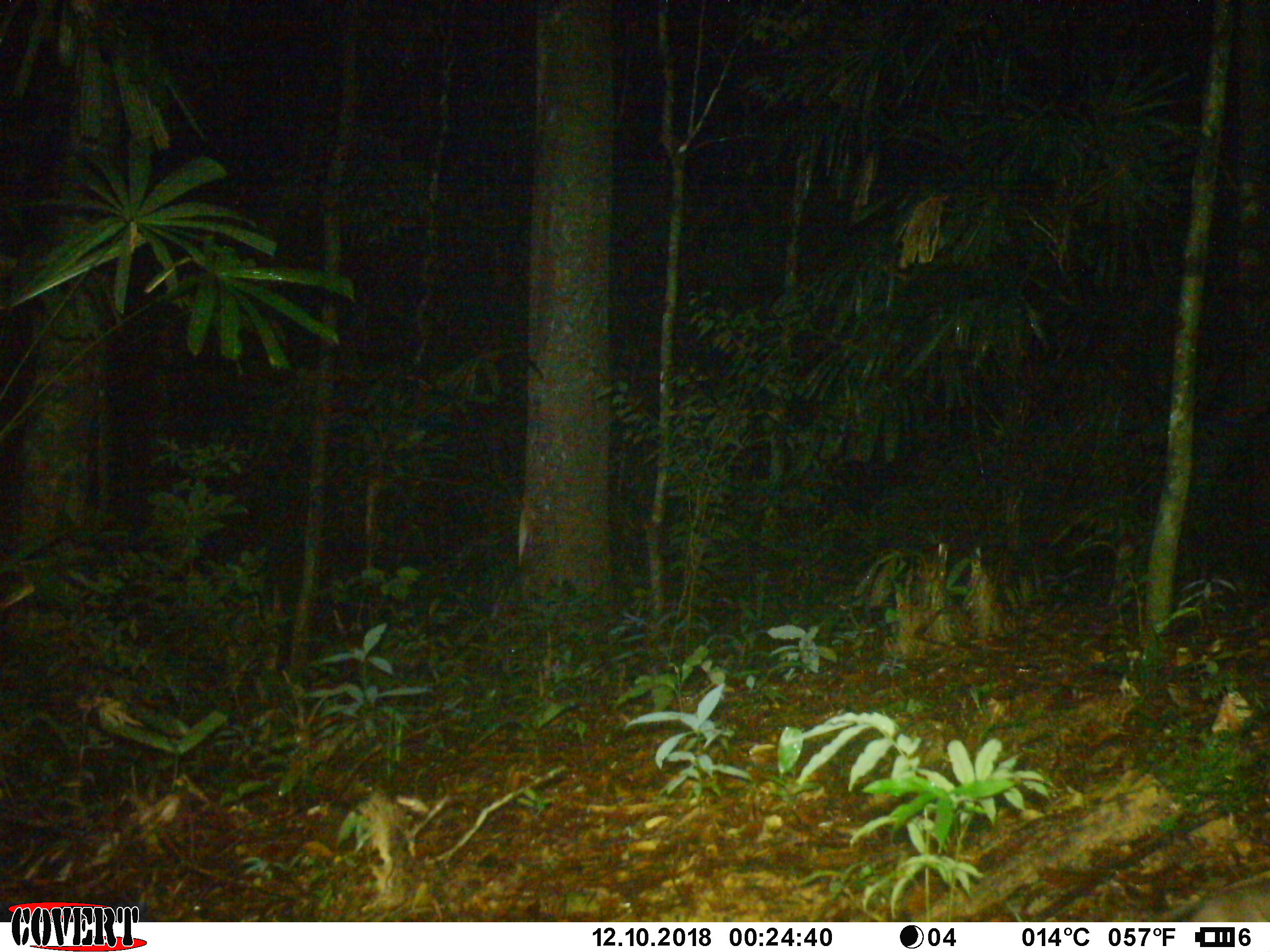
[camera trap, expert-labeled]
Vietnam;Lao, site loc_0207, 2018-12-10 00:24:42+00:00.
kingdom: Animalia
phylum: Chordata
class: Mammalia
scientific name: Mammalia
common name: mammal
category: unidentified small mammal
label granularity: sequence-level